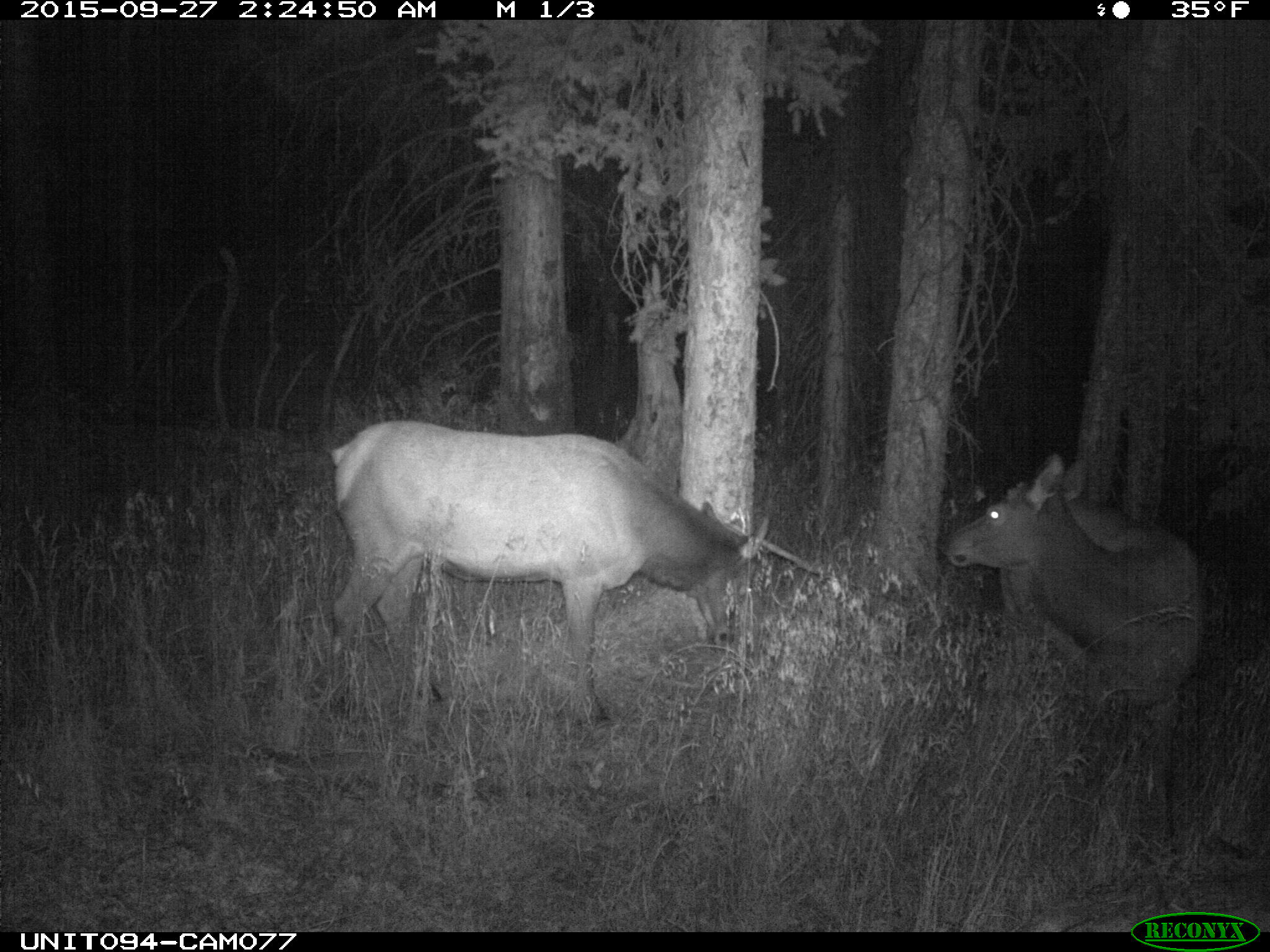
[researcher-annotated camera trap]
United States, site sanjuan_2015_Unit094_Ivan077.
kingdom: Animalia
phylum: Chordata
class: Mammalia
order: Artiodactyla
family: Cervidae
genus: Cervus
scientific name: Cervus elaphus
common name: red deer